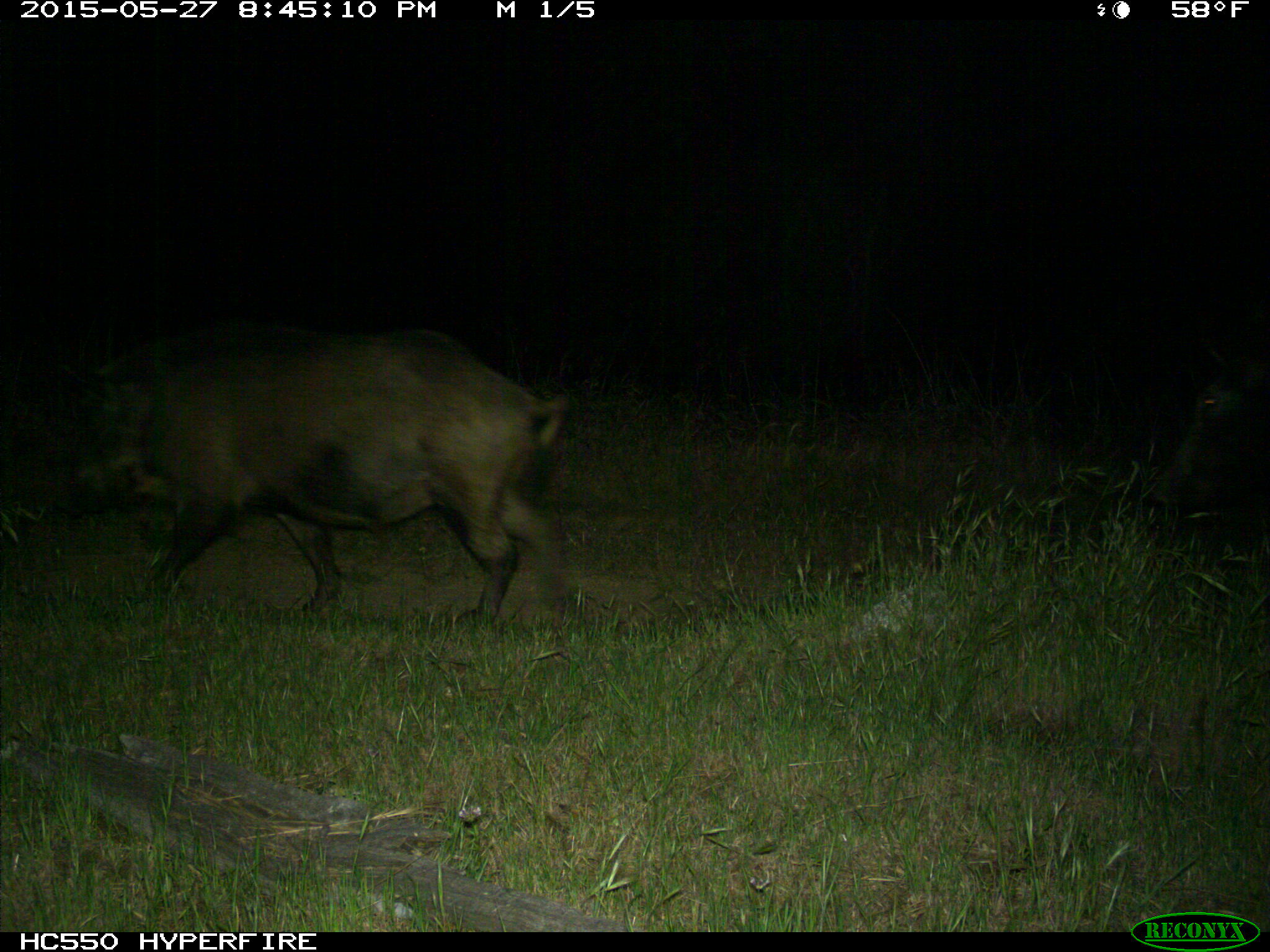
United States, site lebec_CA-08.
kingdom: Animalia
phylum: Chordata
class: Mammalia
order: Artiodactyla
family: Suidae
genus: Sus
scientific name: Sus scrofa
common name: wild boar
Sus scrofa (wild boar).